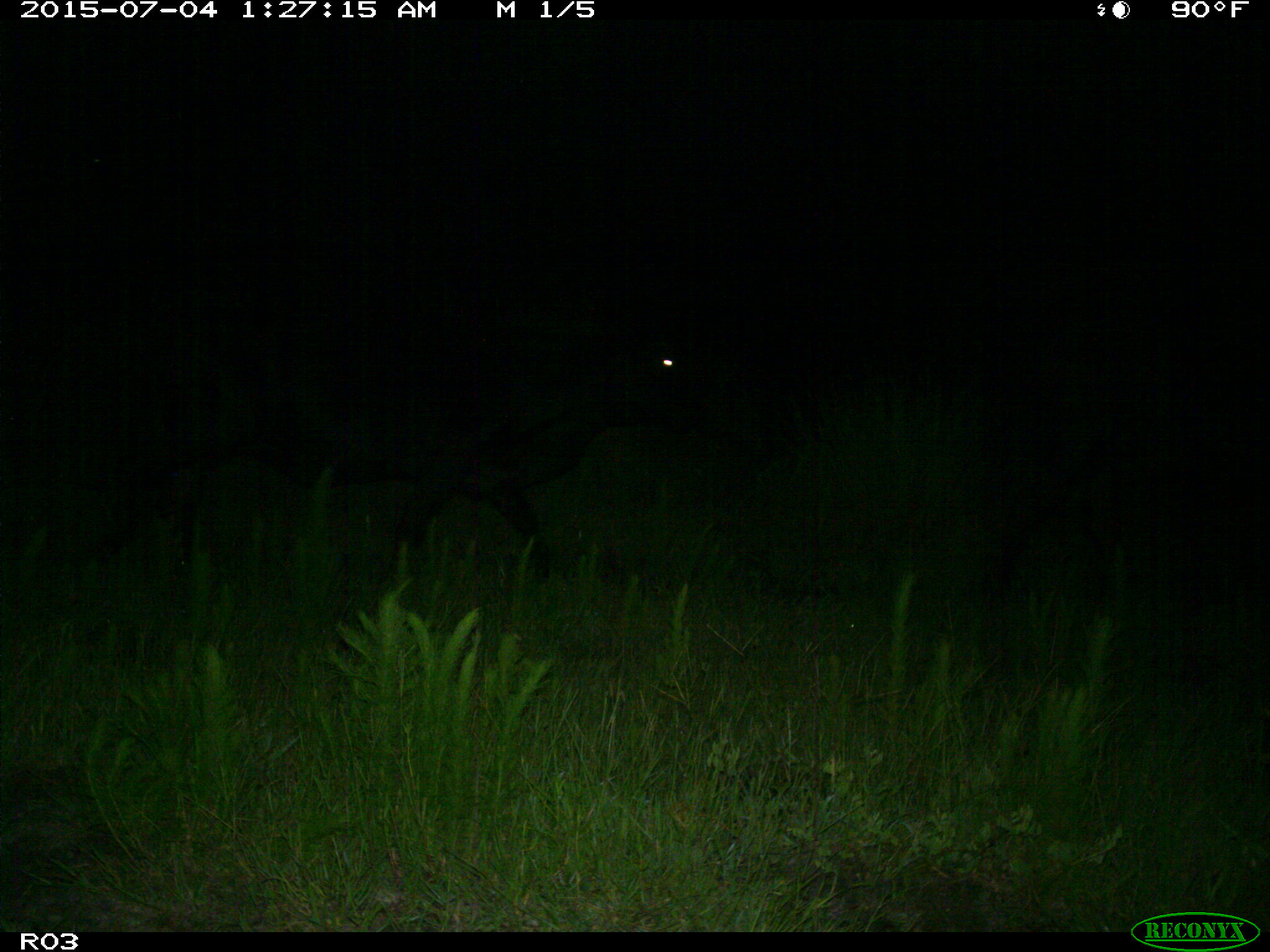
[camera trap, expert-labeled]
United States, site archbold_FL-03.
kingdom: Animalia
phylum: Chordata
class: Mammalia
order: Artiodactyla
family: Bovidae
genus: Bos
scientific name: Bos taurus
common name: domestic cow